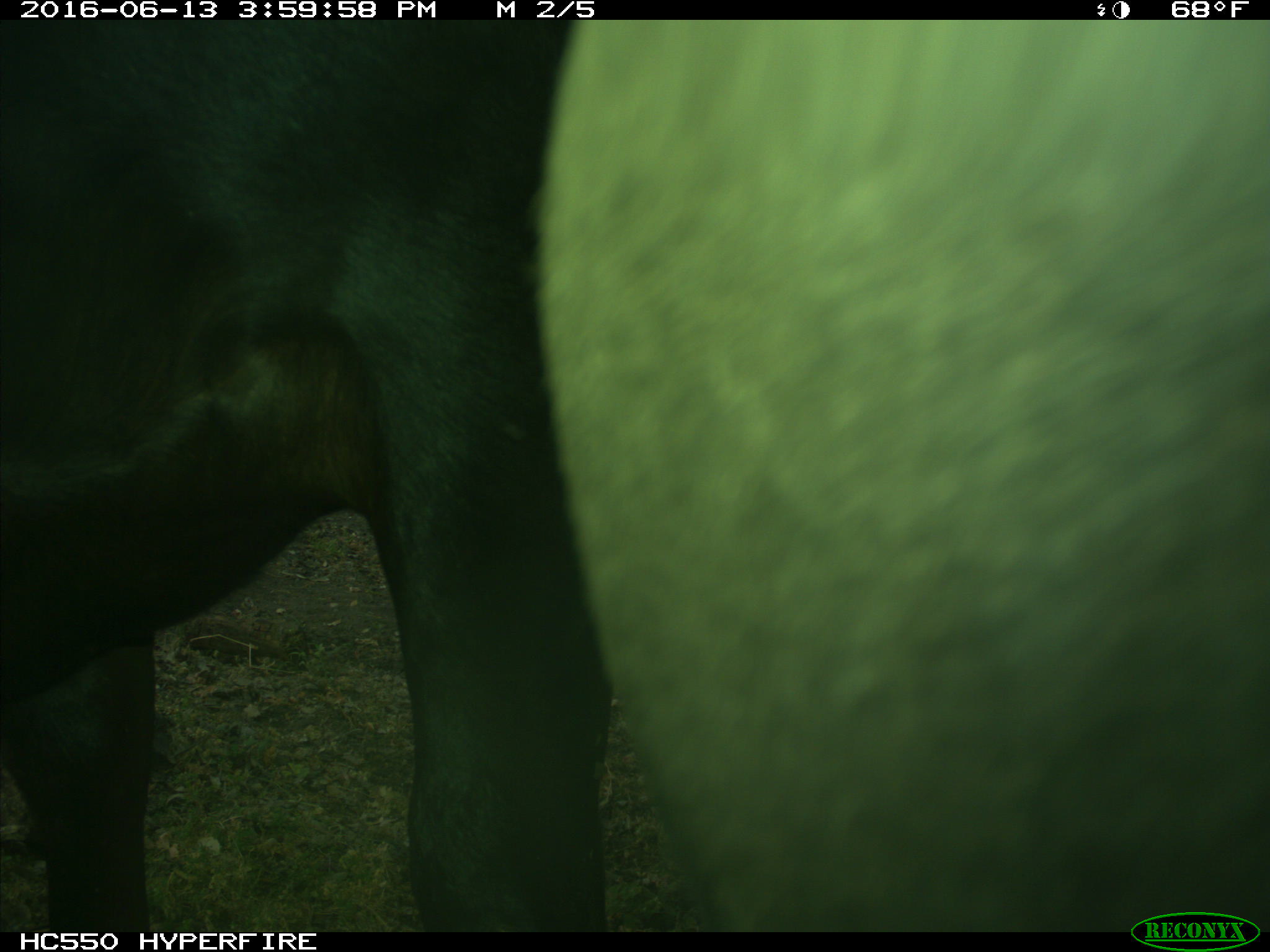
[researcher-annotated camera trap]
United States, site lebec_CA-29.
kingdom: Animalia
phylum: Chordata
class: Mammalia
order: Artiodactyla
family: Bovidae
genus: Bos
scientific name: Bos taurus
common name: domestic cow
Bos taurus (domestic cow).